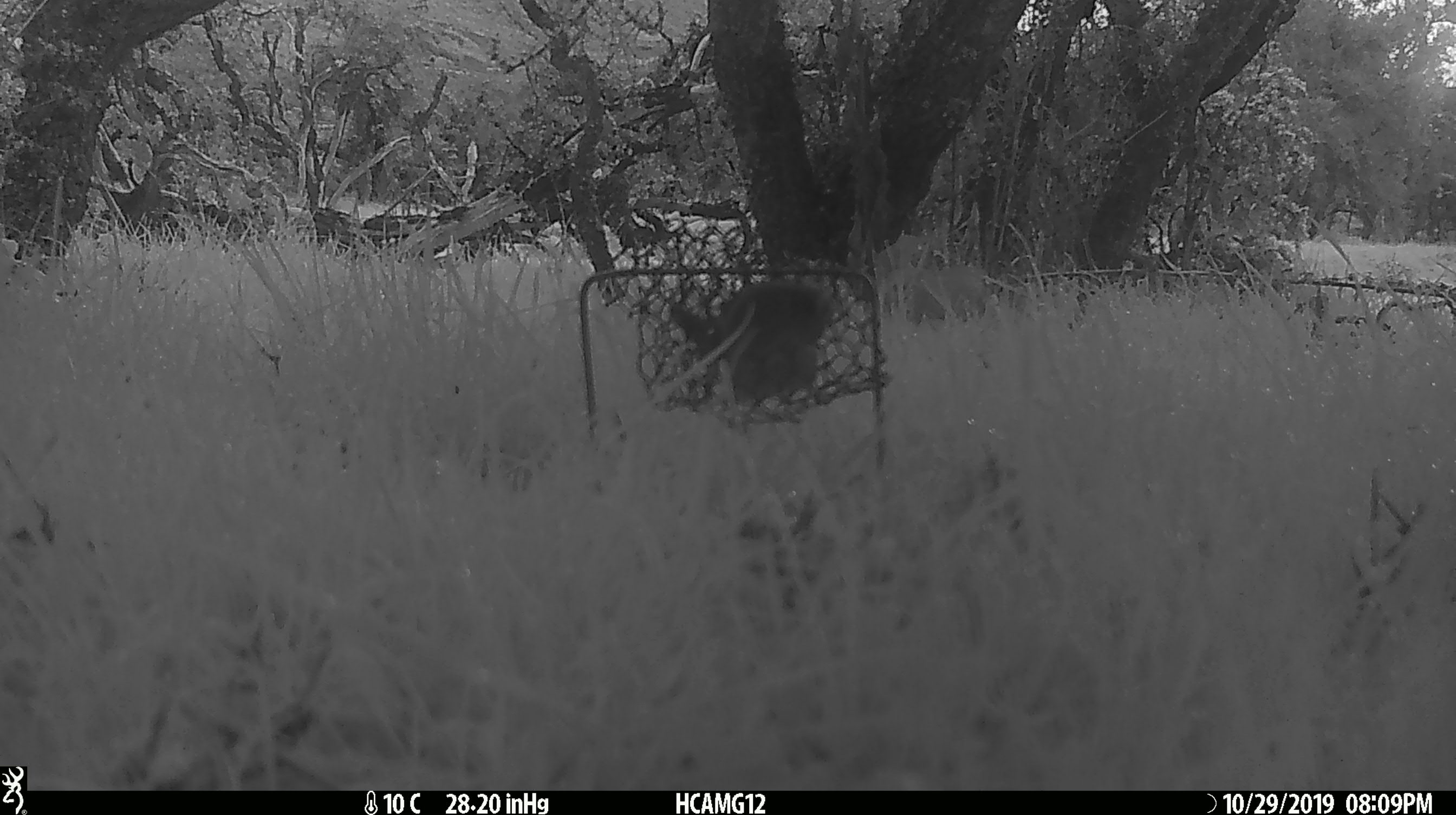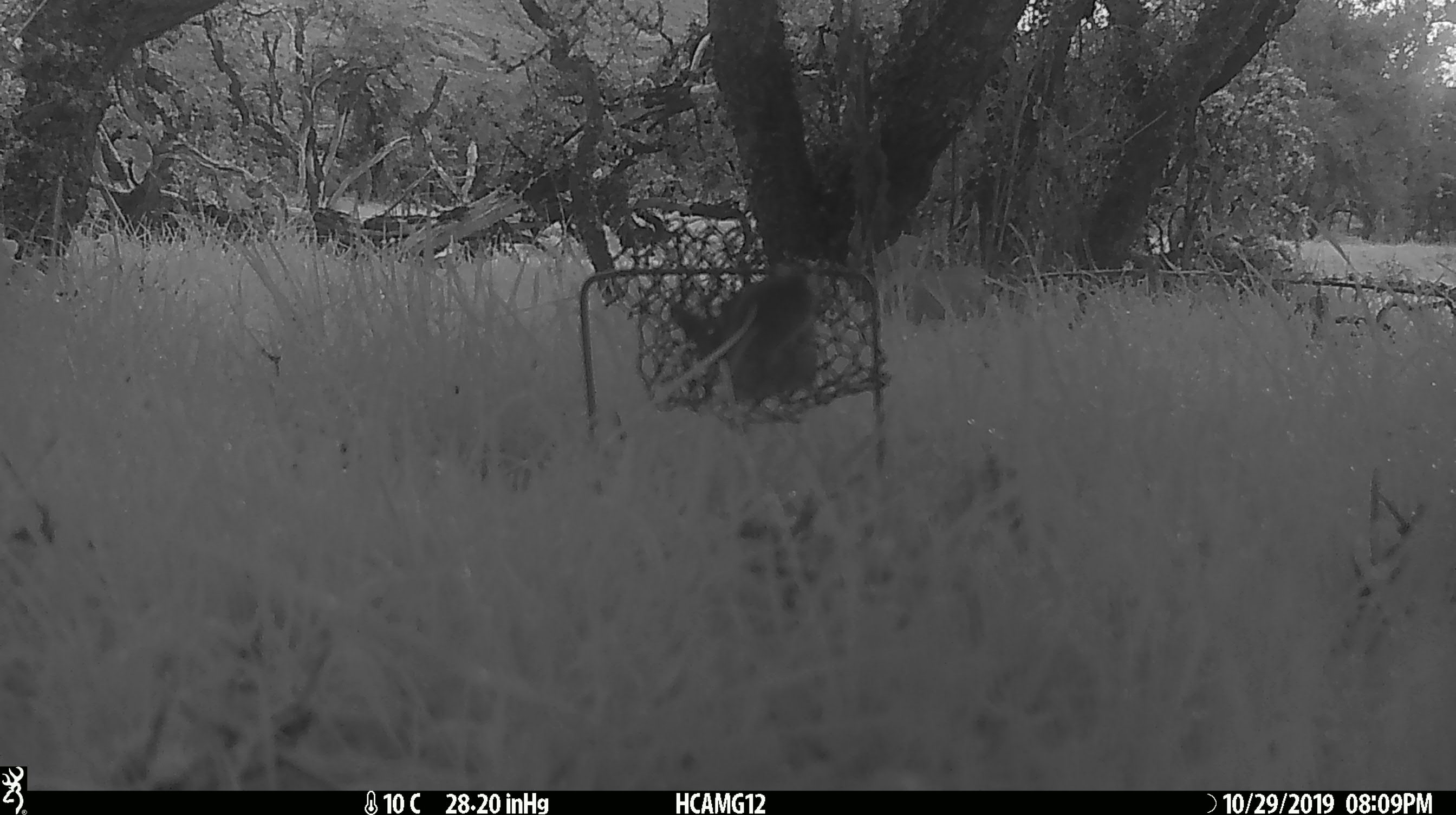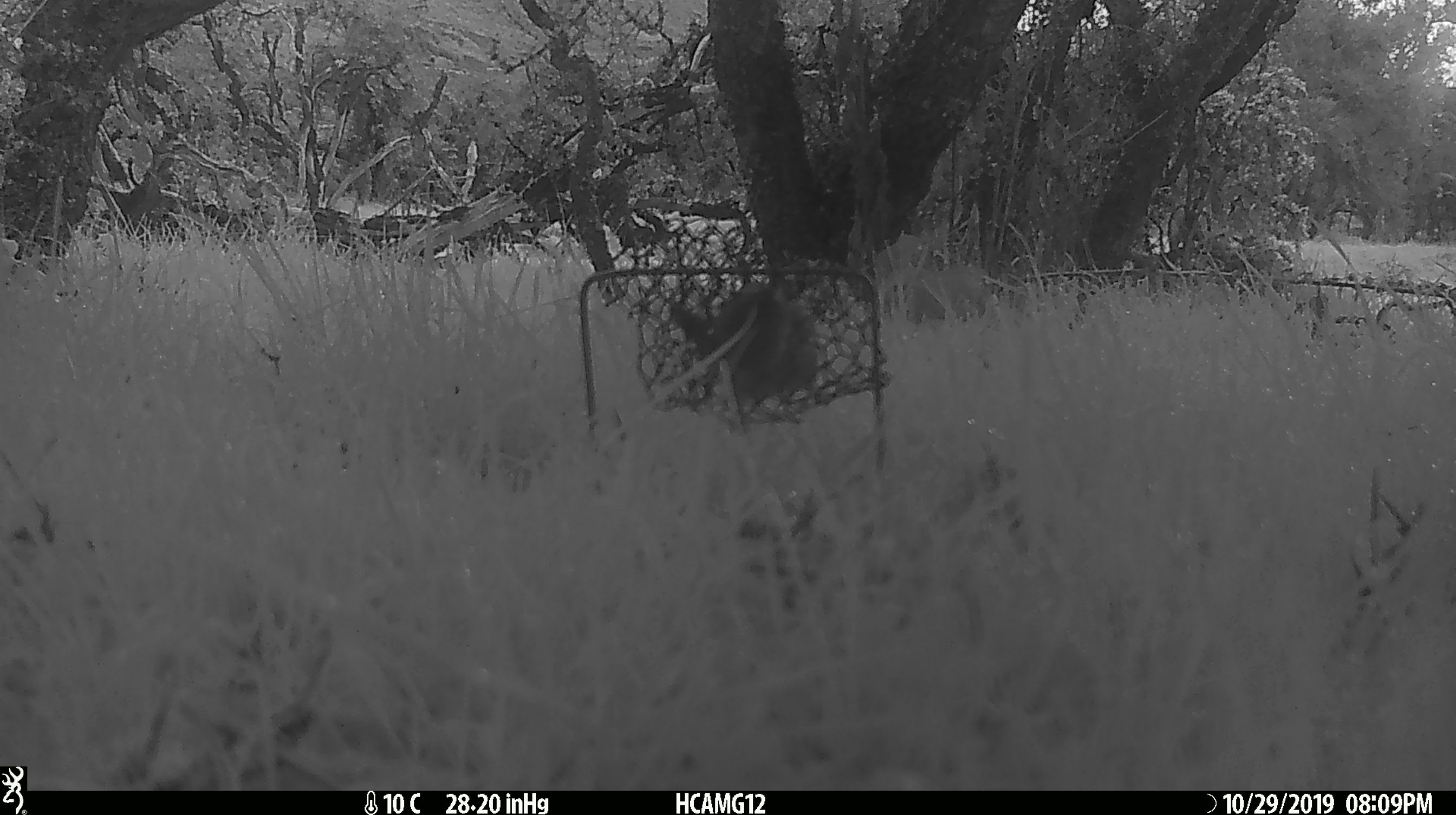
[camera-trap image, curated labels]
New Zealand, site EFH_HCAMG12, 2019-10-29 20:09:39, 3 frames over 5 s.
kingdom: Animalia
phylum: Chordata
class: Mammalia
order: Rodentia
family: Muridae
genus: Mus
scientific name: Mus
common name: mouse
Mouse (Mus).